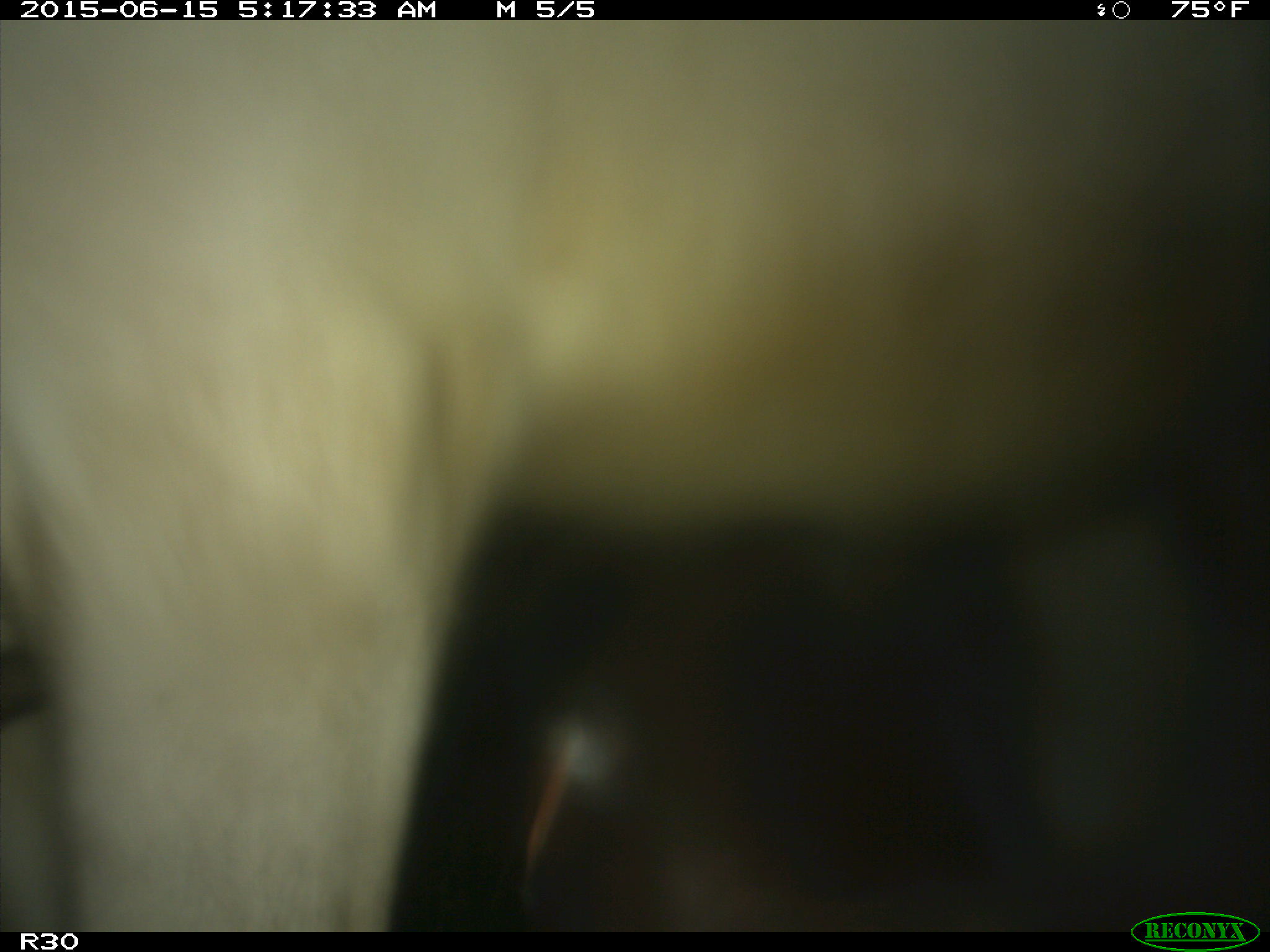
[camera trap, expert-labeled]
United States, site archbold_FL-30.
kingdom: Animalia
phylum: Chordata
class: Mammalia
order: Artiodactyla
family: Bovidae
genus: Bos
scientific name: Bos taurus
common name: domestic cow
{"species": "Bos taurus (domestic cow)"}